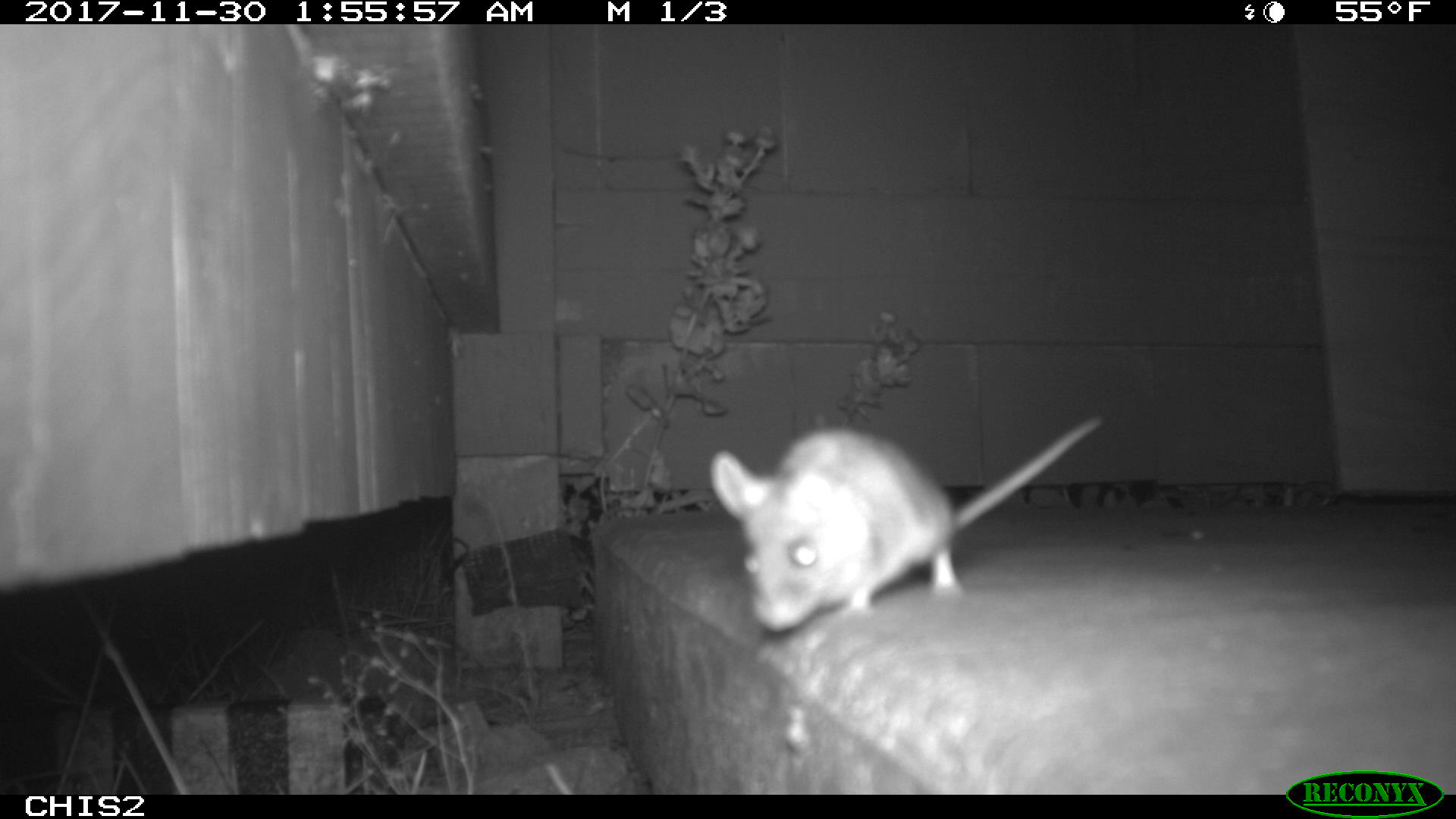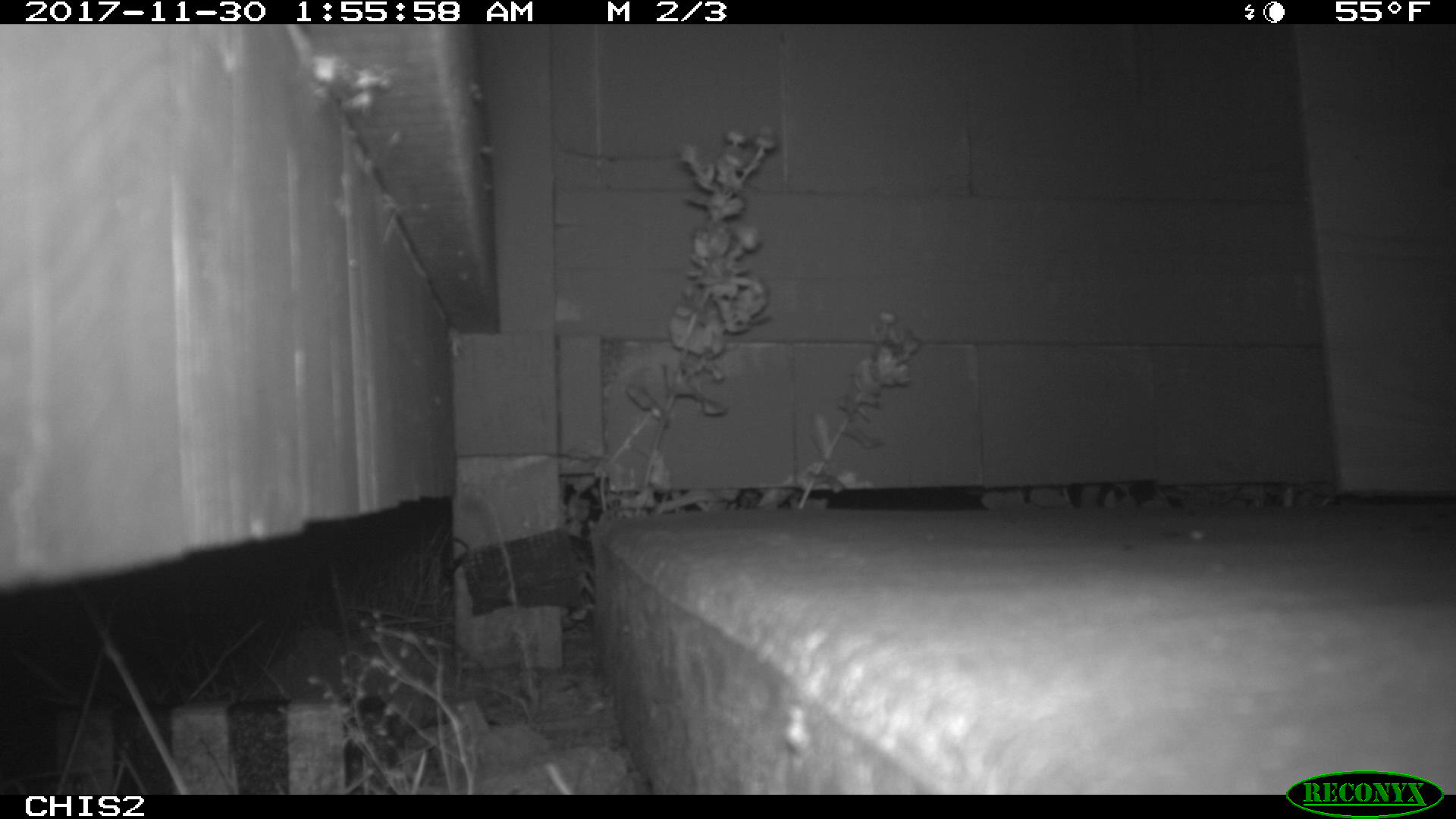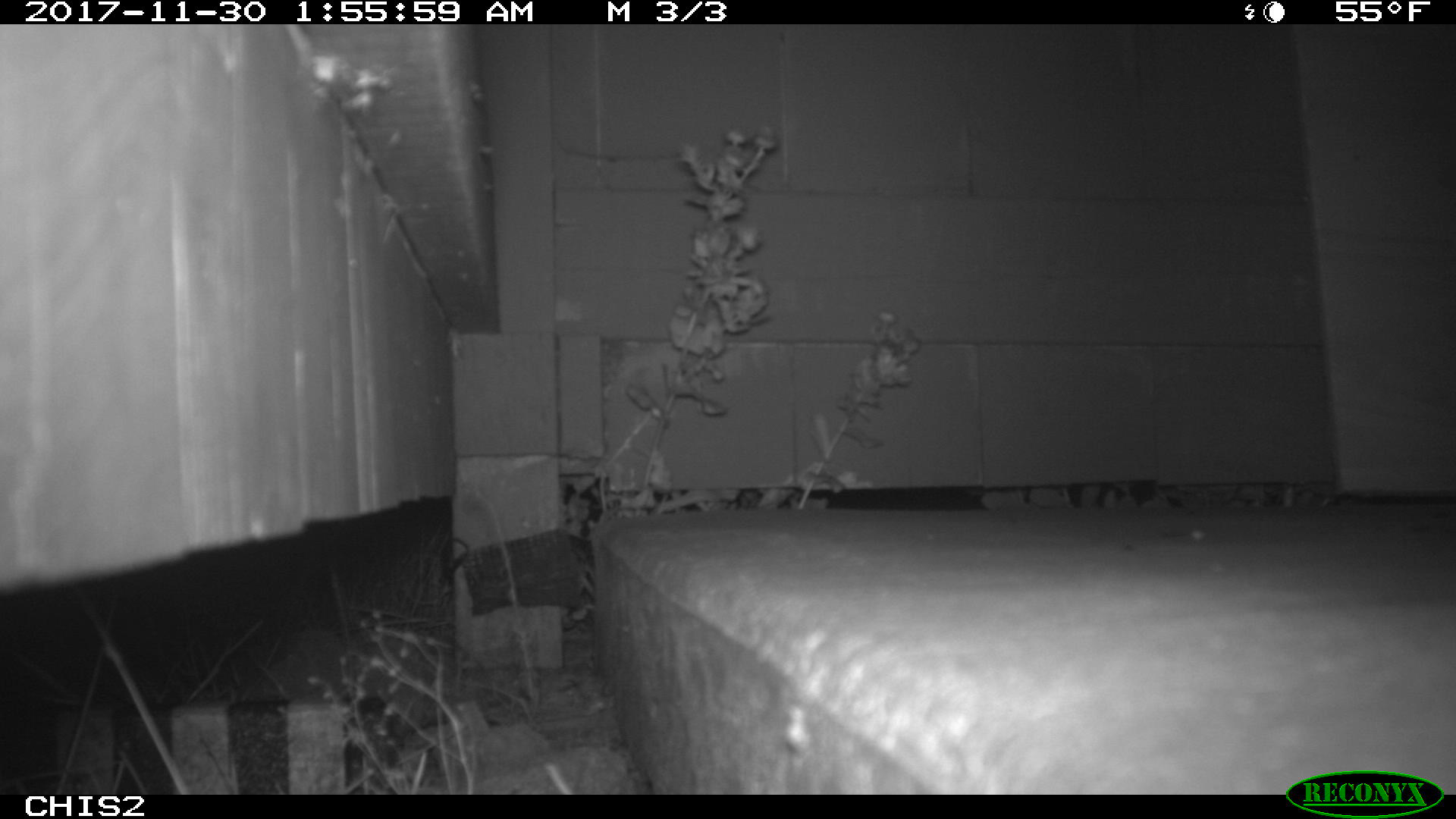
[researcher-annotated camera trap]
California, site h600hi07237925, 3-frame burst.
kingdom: Animalia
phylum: Chordata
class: Mammalia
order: Rodentia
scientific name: Rodentia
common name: rodent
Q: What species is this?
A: Rodent (Rodentia).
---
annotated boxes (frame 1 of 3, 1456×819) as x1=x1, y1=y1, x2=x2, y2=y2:
rodent: x1=711, y1=417, x2=1102, y2=632